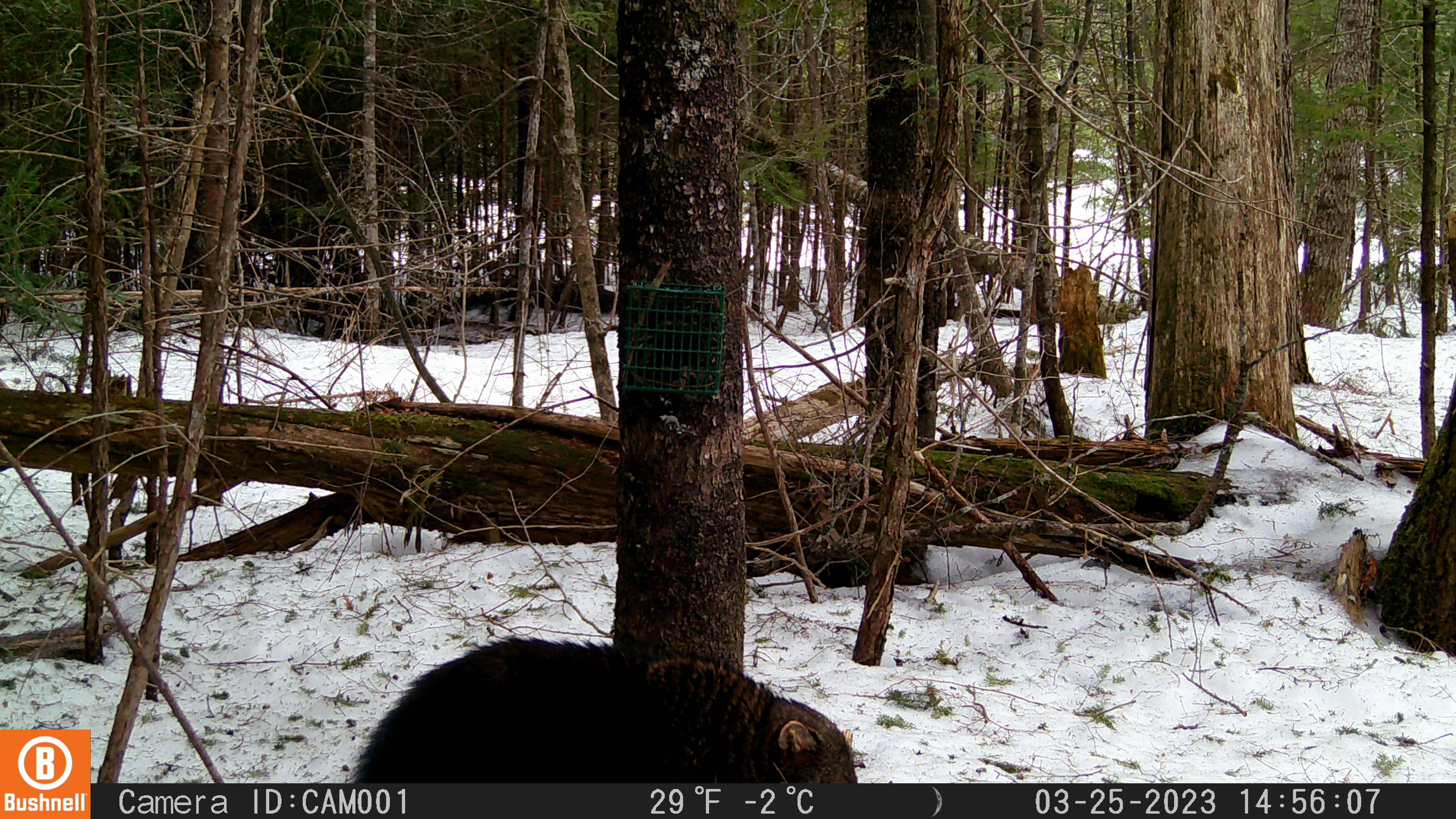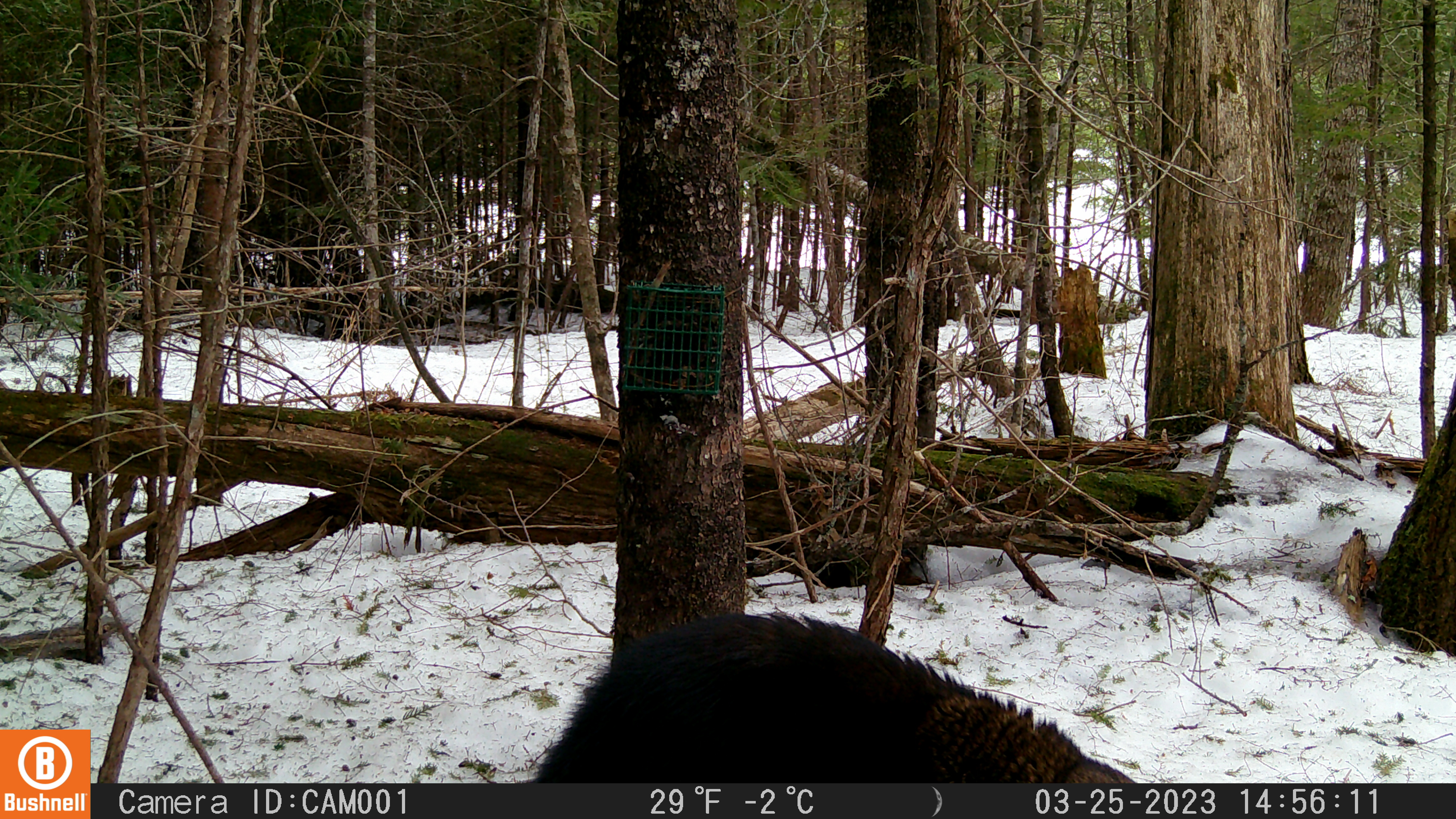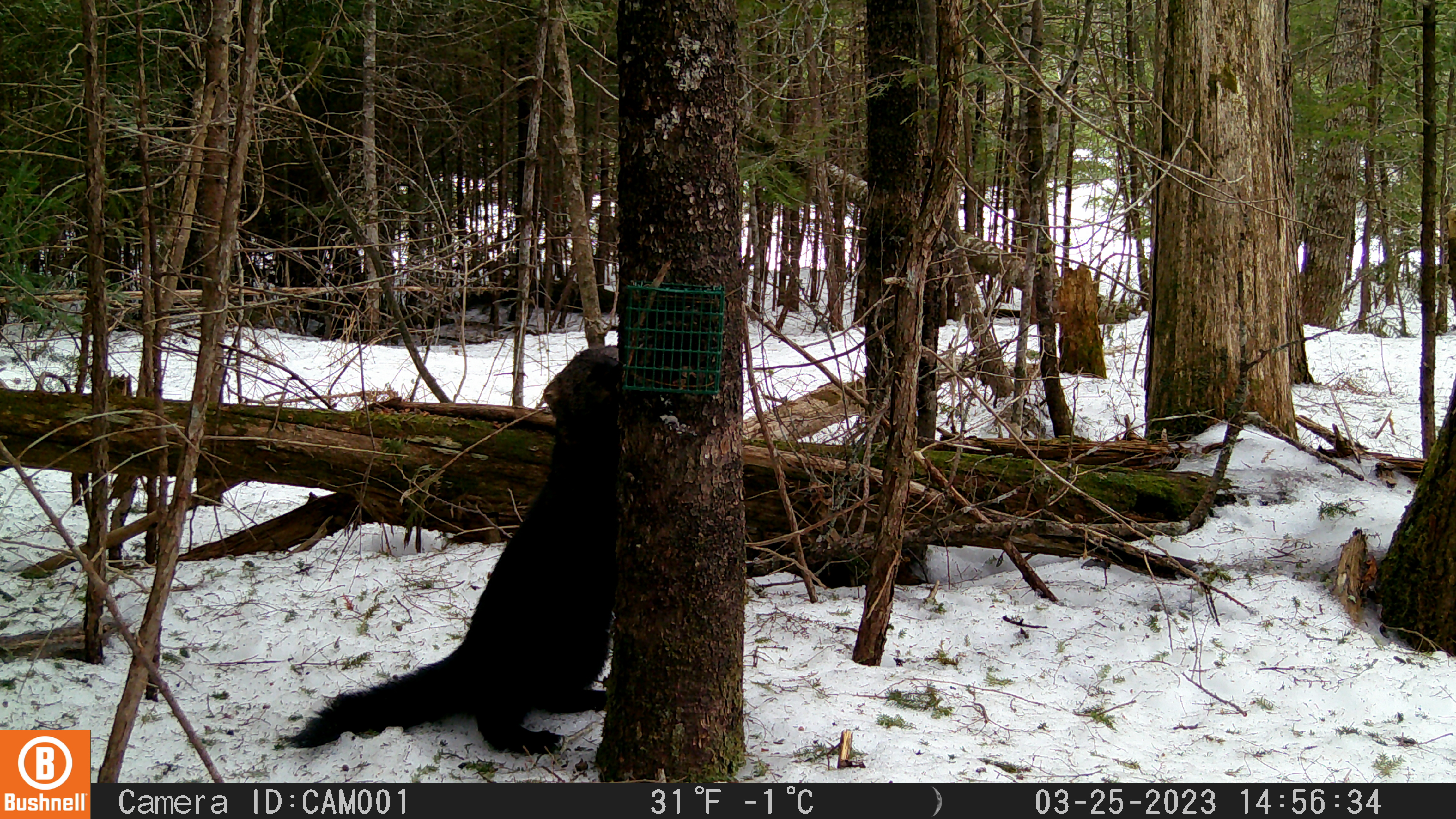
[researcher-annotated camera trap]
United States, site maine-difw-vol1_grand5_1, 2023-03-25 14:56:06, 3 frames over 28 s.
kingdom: Animalia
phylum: Chordata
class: Mammalia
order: Carnivora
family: Mustelidae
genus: Pekania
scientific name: Pekania pennanti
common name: fisher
Fisher (Pekania pennanti).